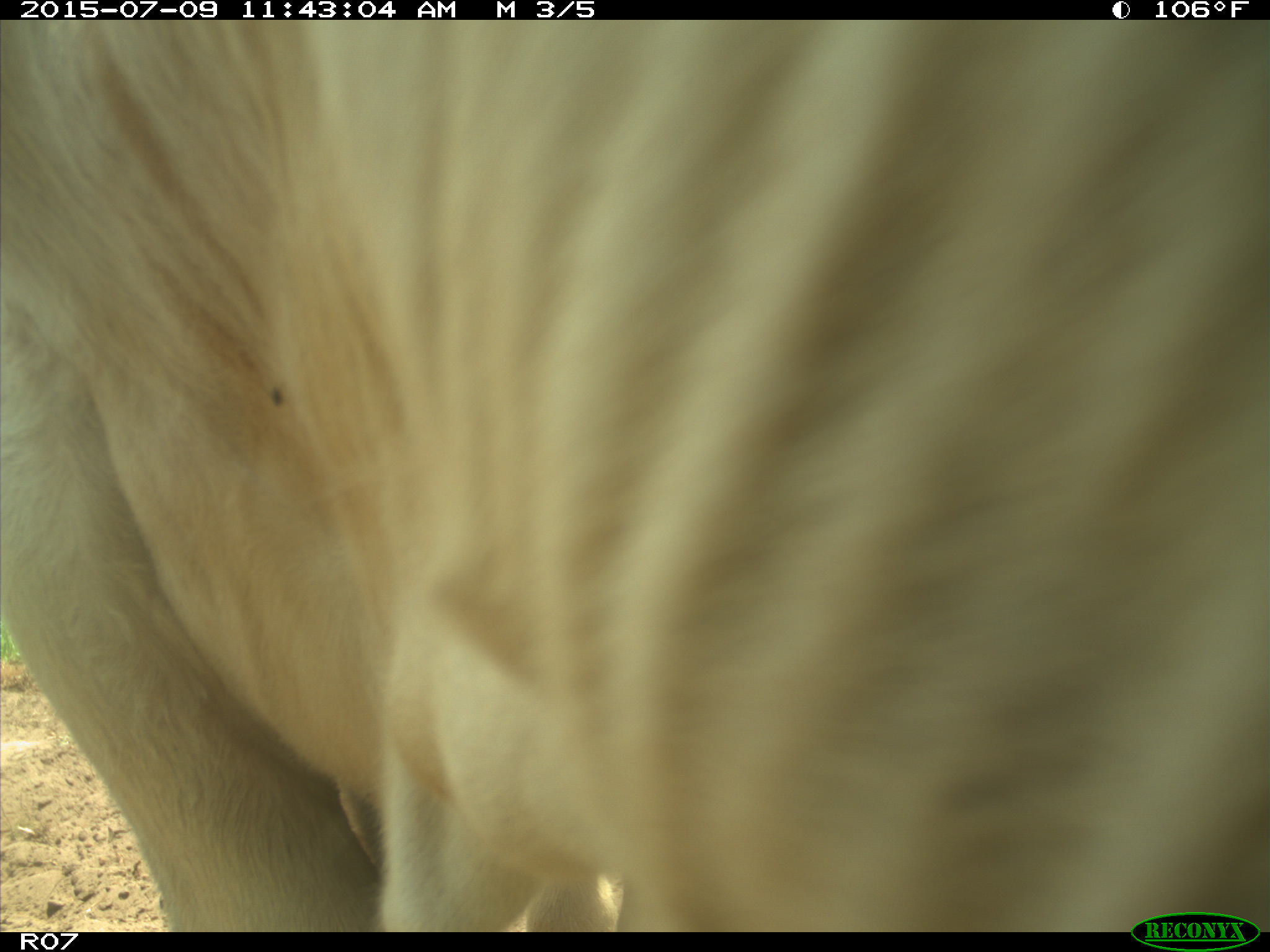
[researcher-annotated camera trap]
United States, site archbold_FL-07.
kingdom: Animalia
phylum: Chordata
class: Mammalia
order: Artiodactyla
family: Bovidae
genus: Bos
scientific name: Bos taurus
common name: domestic cow